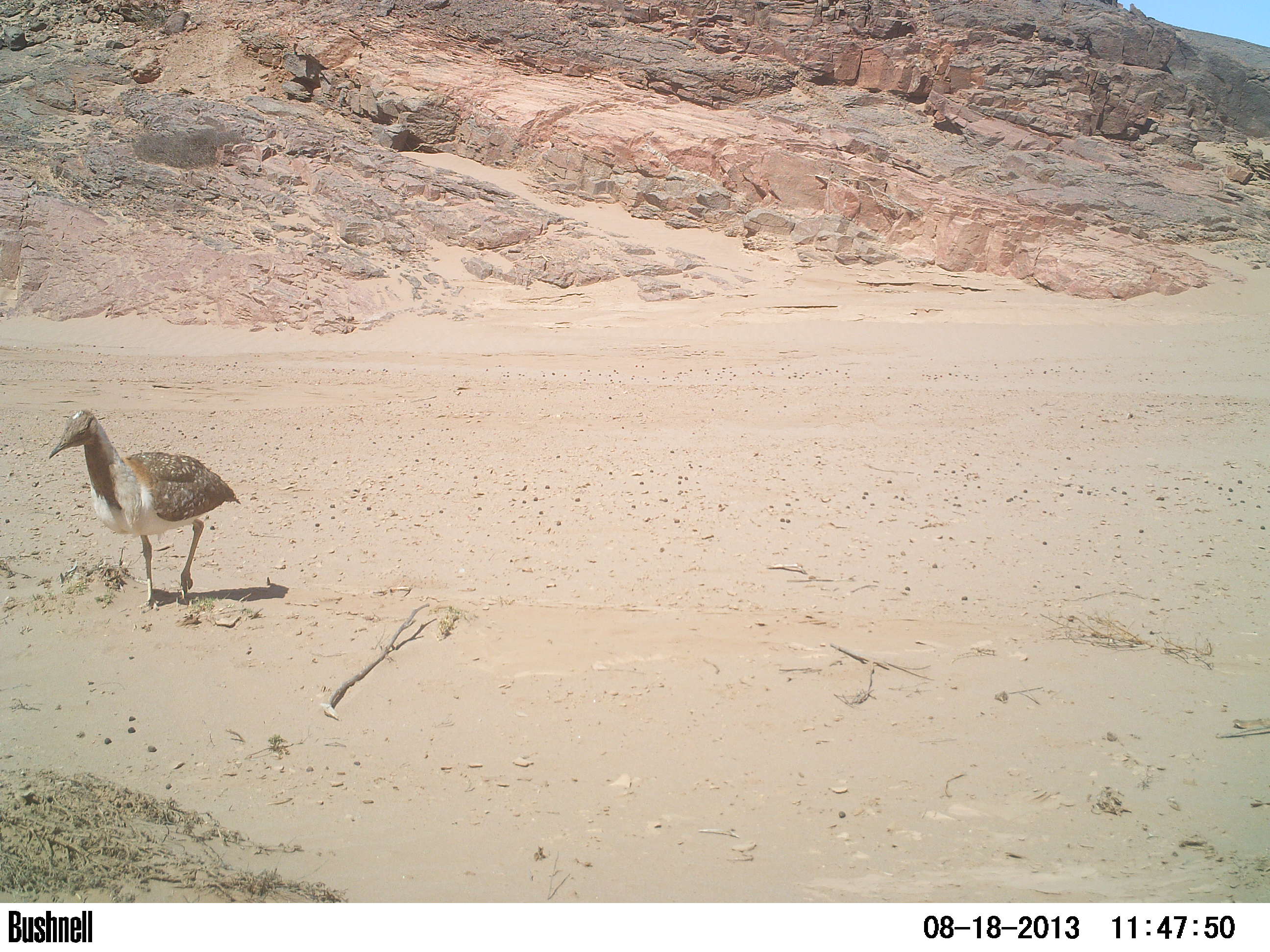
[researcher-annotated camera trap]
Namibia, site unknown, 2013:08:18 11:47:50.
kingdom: Animalia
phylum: Chordata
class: Aves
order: Otidiformes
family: Otididae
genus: Neotis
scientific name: Neotis ludwigii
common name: ludwig's bustard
Neotis ludwigii (ludwig's bustard).